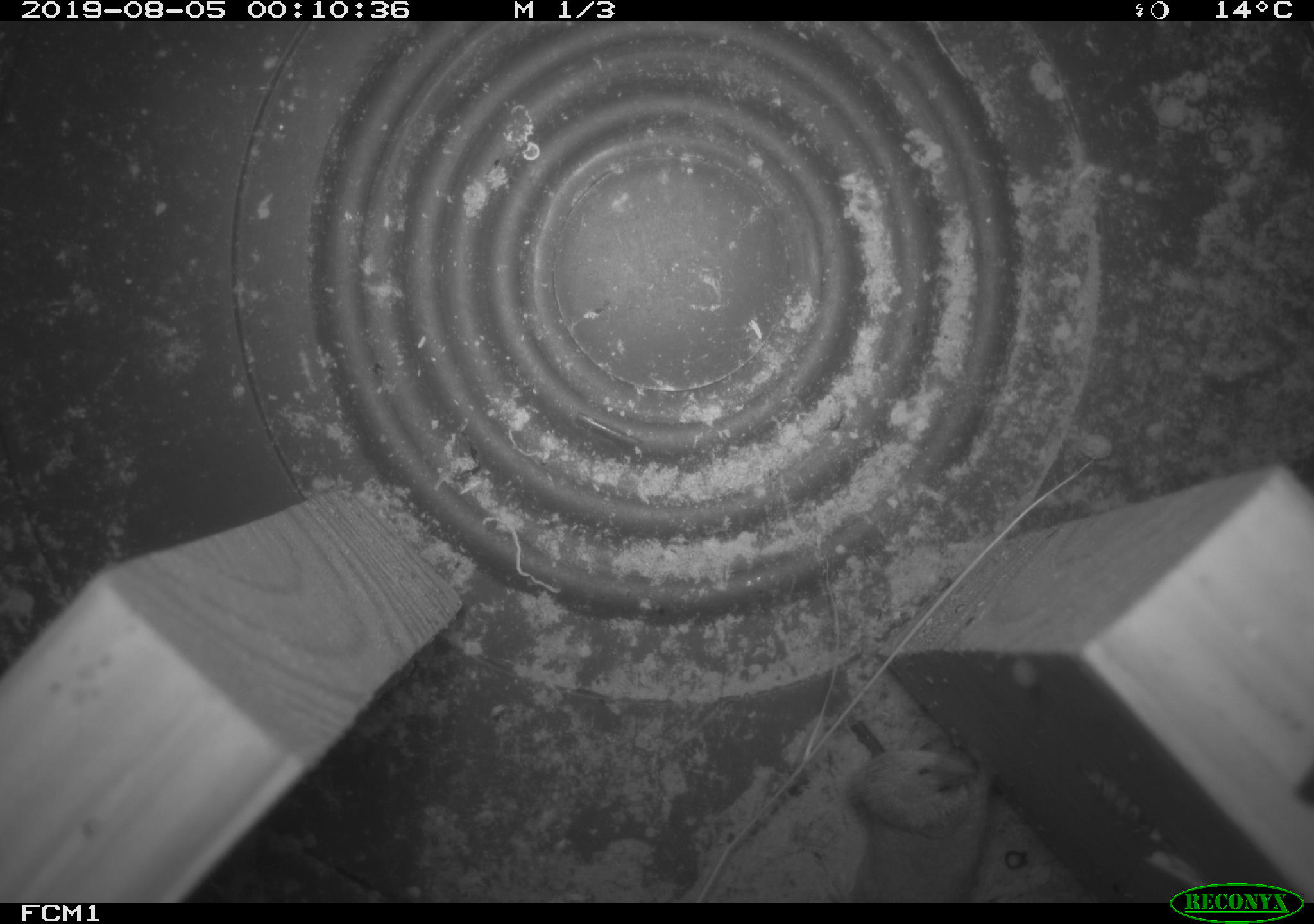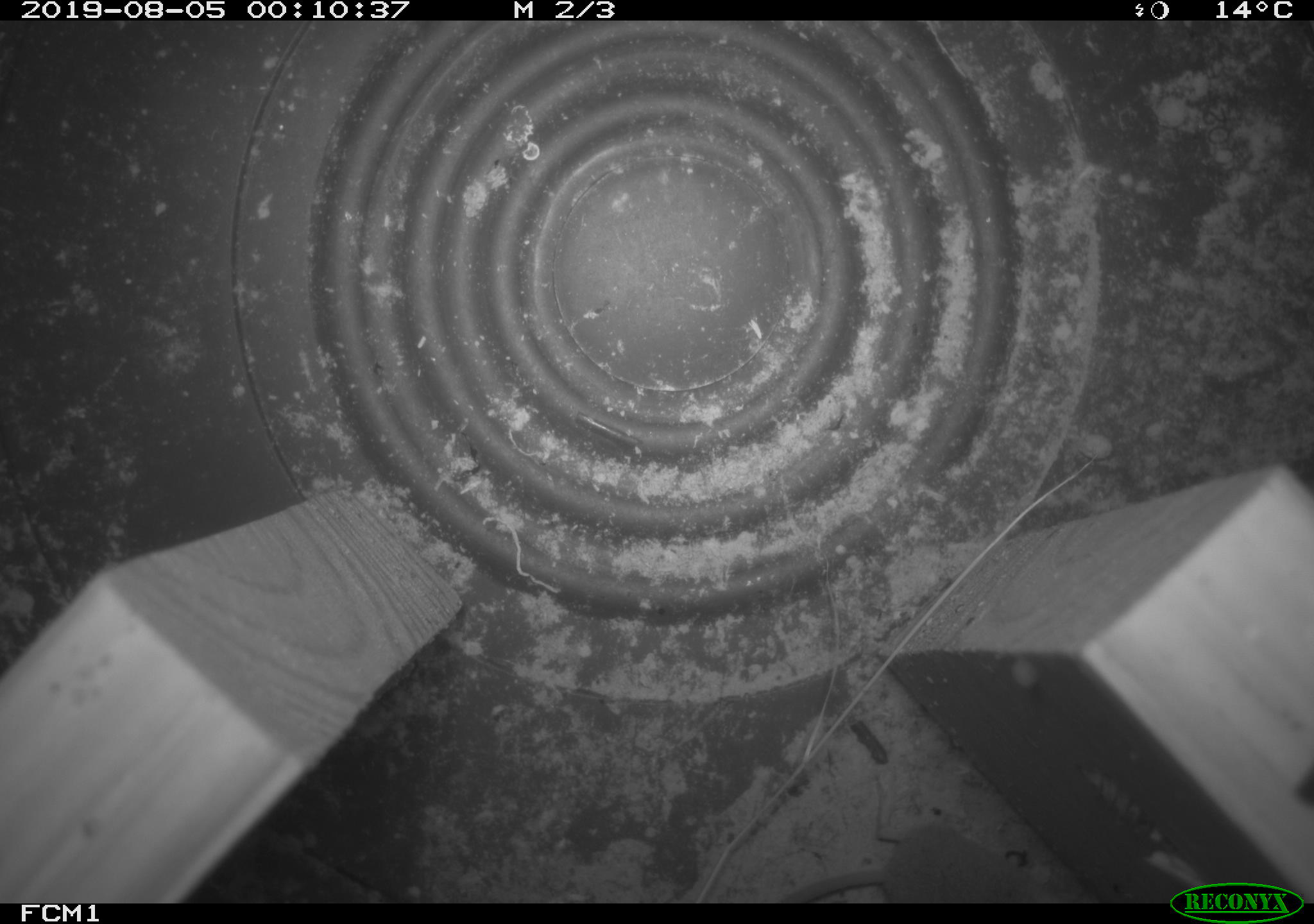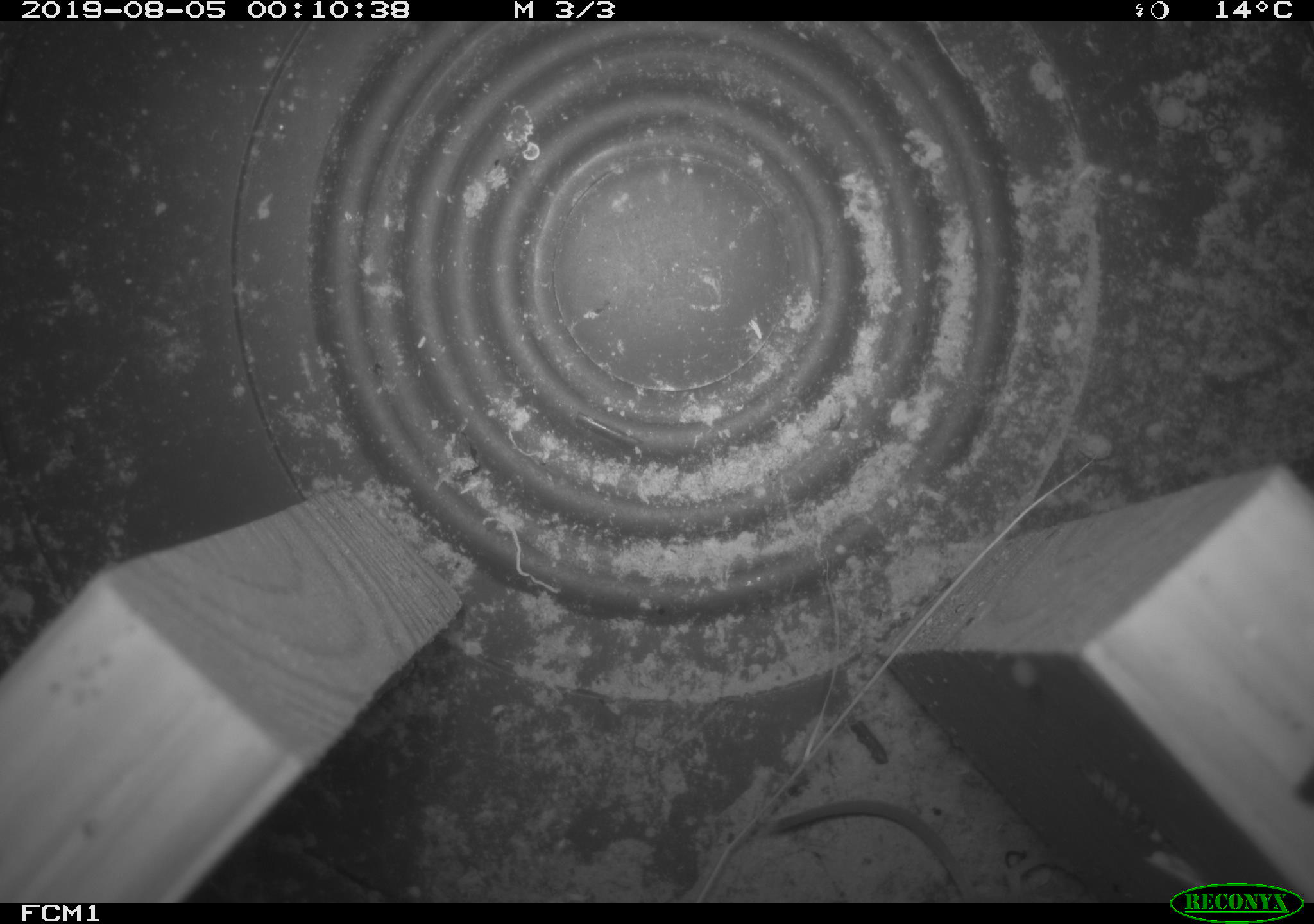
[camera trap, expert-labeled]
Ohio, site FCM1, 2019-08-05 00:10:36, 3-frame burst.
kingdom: Animalia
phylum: Chordata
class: Mammalia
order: Eulipotyphla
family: Soricidae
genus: Sorex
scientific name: Sorex cinereus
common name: masked shrew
Masked shrew (Sorex cinereus).